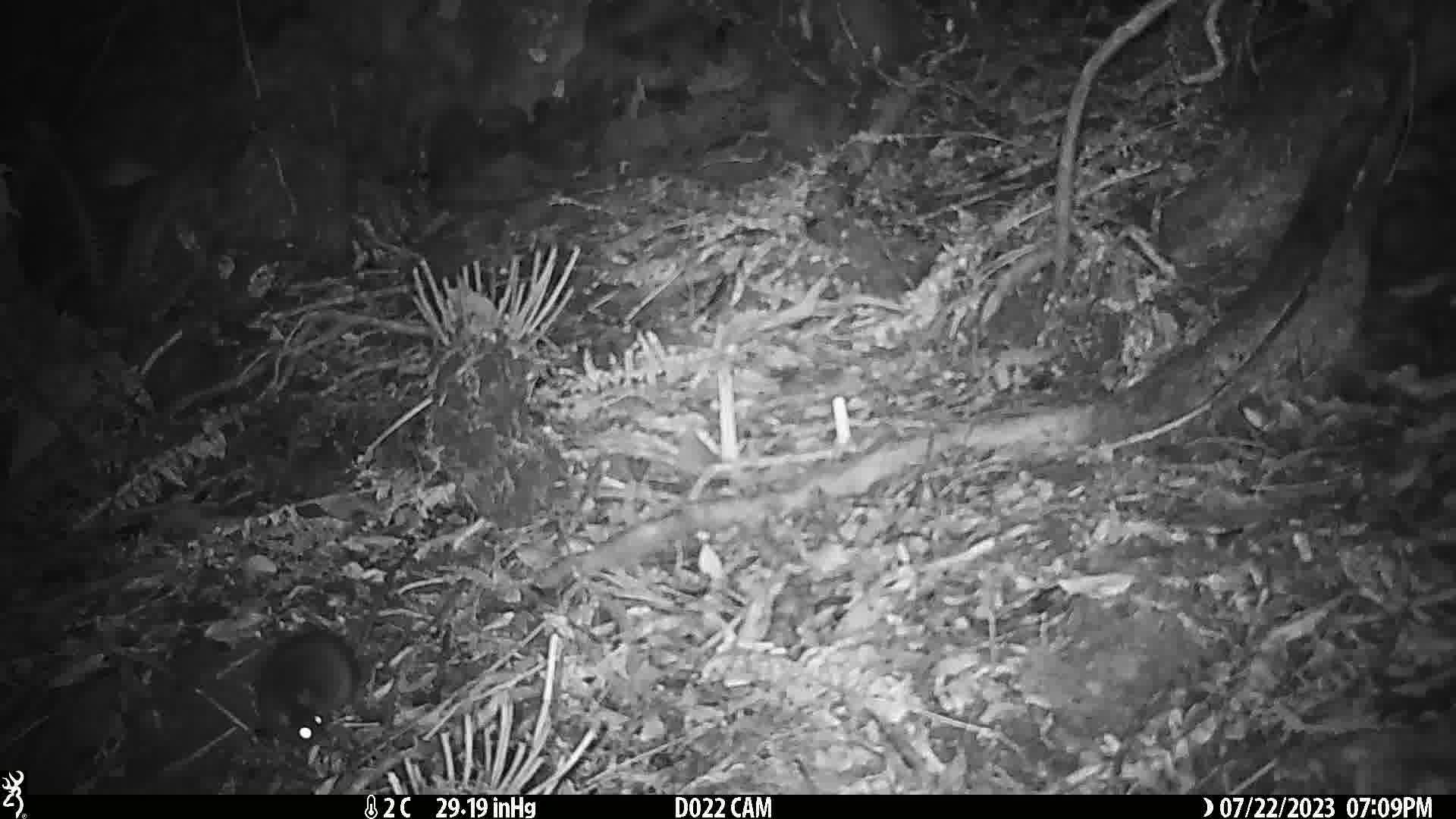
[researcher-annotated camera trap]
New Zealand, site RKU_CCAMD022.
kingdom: Animalia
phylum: Chordata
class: Mammalia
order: Rodentia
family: Muridae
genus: Rattus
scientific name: Rattus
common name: rat